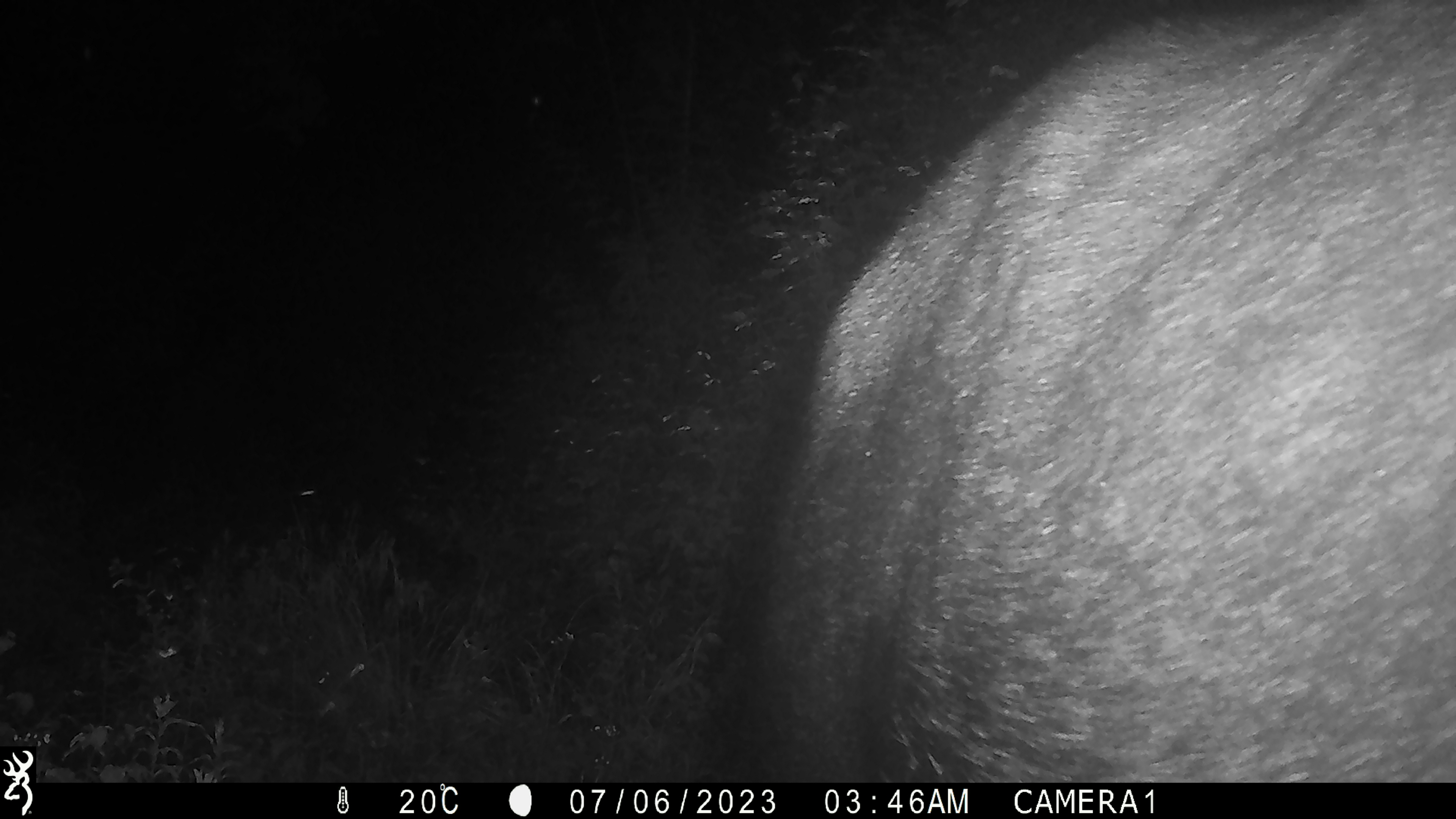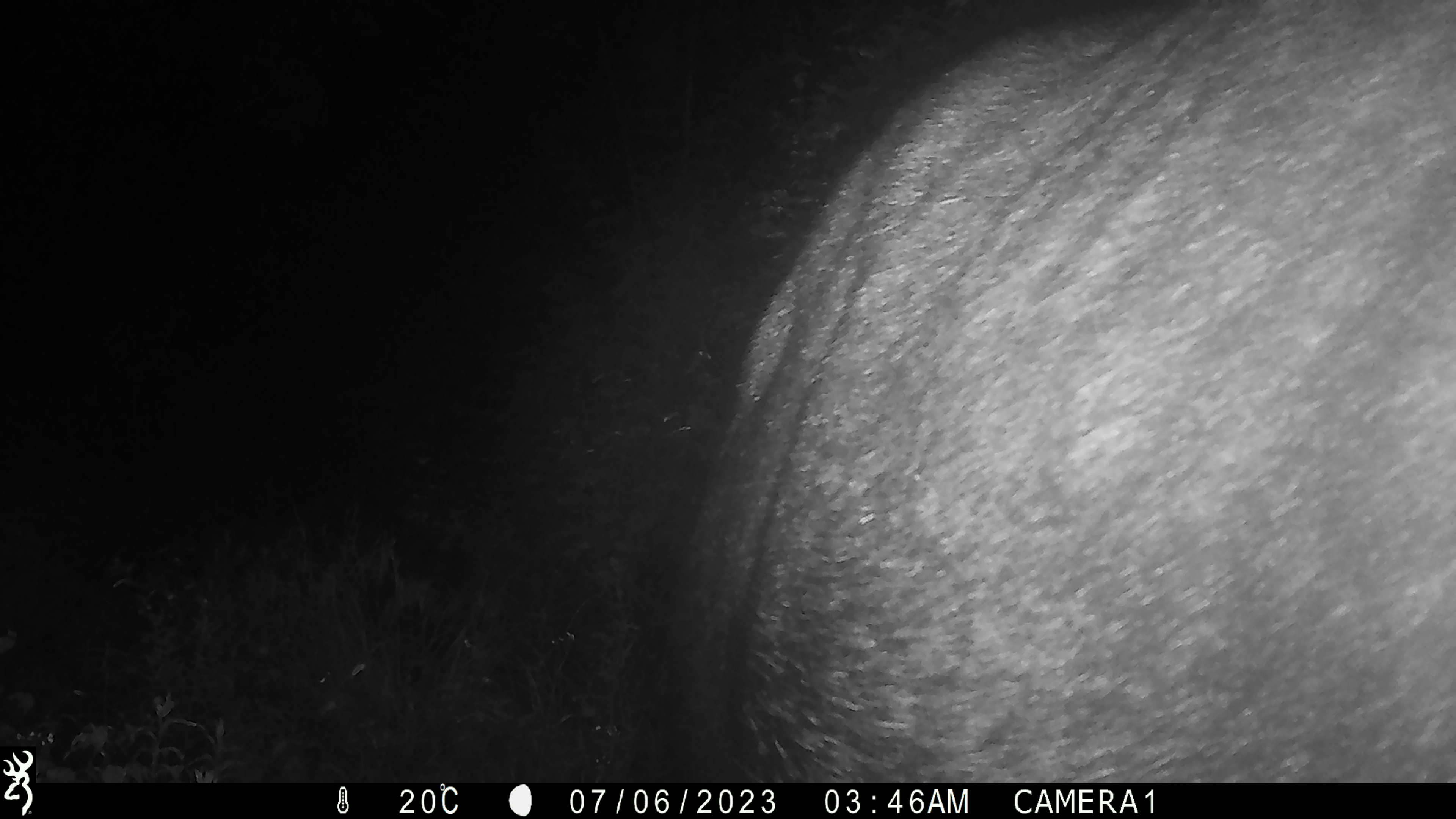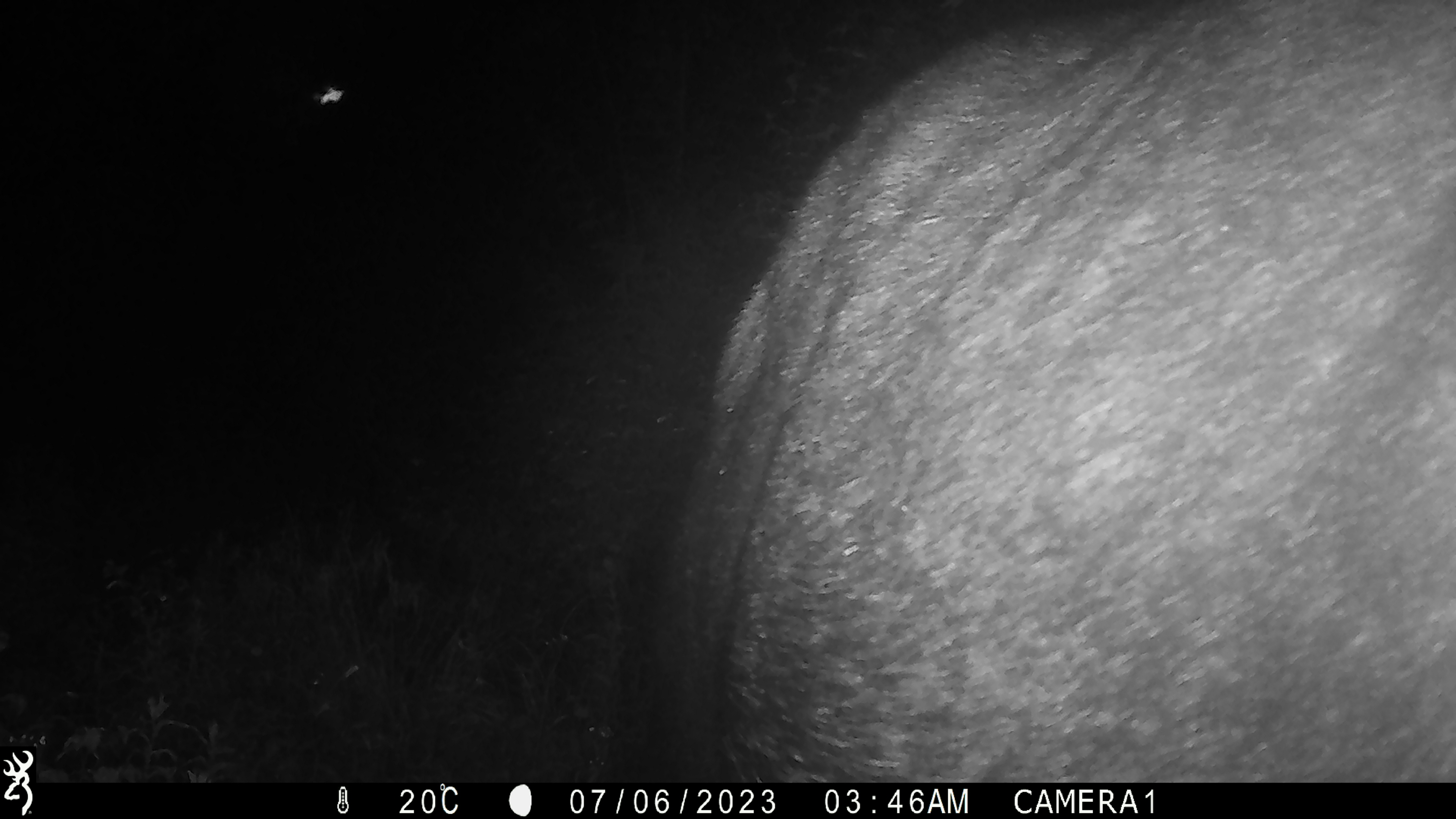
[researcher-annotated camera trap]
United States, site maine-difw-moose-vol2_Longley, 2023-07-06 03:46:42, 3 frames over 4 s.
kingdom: Animalia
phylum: Chordata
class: Mammalia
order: Artiodactyla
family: Cervidae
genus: Alces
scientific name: Alces alces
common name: moose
Moose (Alces alces).